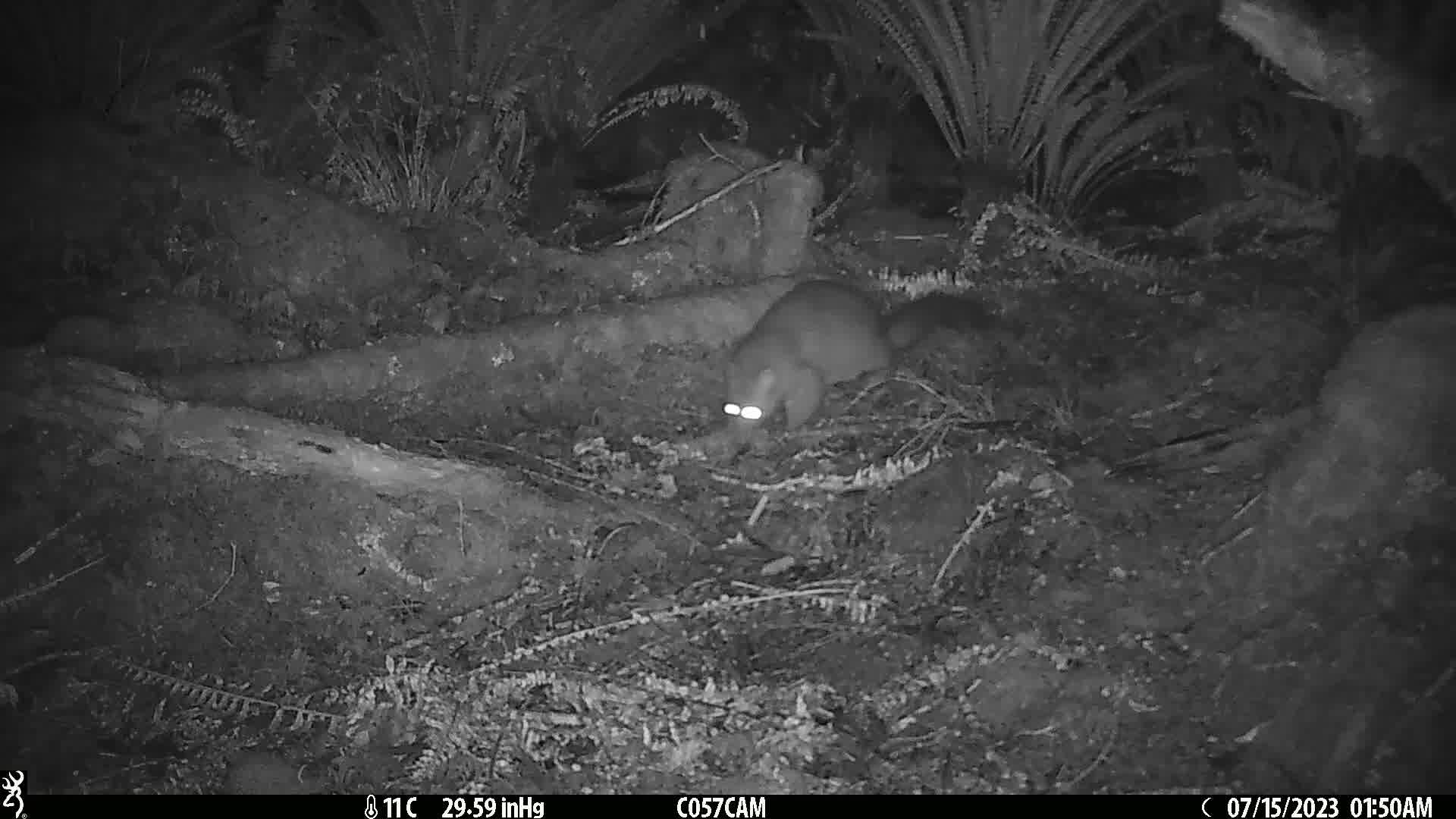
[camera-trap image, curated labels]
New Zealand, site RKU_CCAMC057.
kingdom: Animalia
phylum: Chordata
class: Mammalia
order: Diprotodontia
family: Phalangeridae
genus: Trichosurus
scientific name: Trichosurus vulpecula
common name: common brushtail possum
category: possum